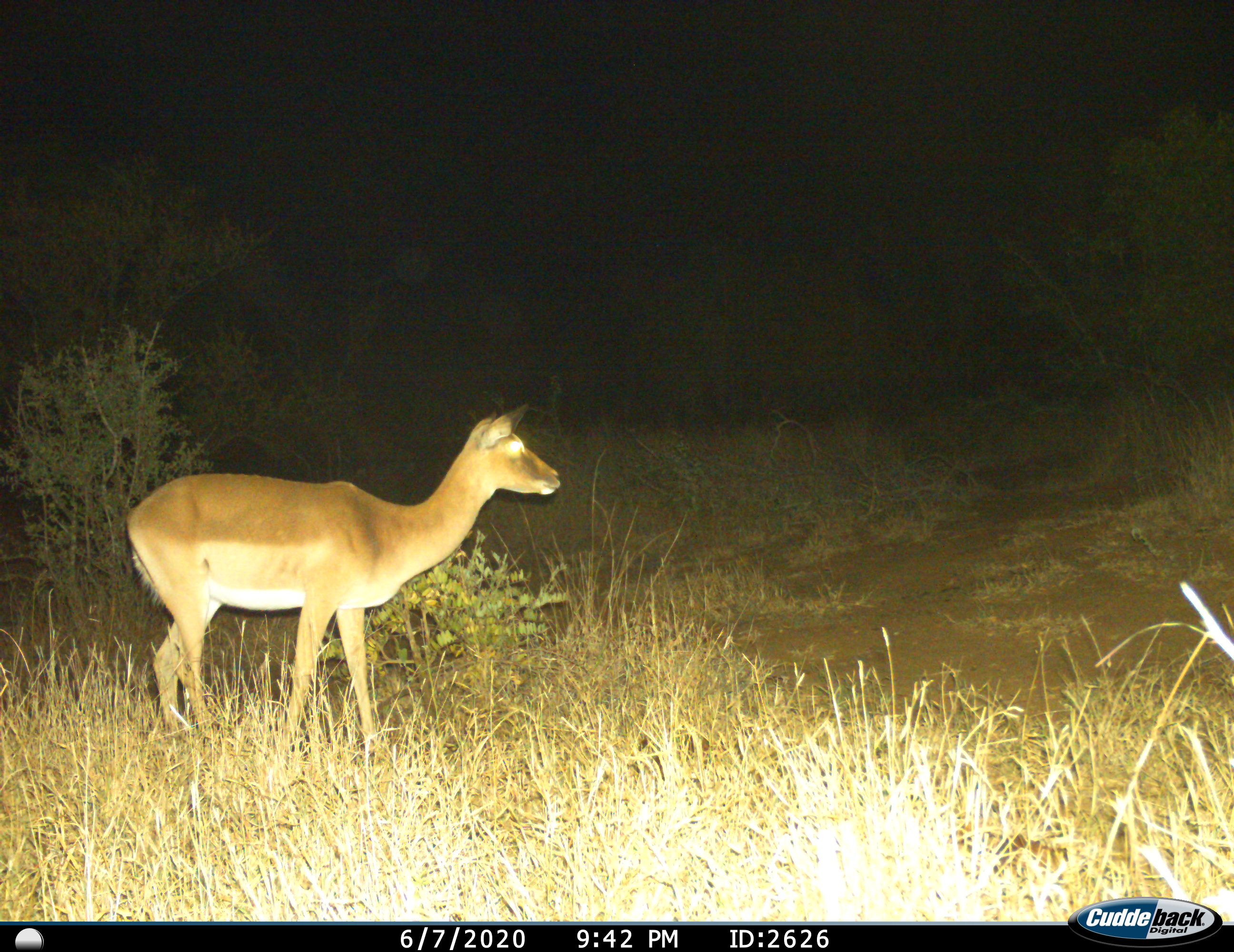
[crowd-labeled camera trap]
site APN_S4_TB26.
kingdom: Animalia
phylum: Chordata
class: Mammalia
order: Artiodactyla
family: Bovidae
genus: Aepyceros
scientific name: Aepyceros melampus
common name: impala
Impala (Aepyceros melampus), count 1. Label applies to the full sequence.